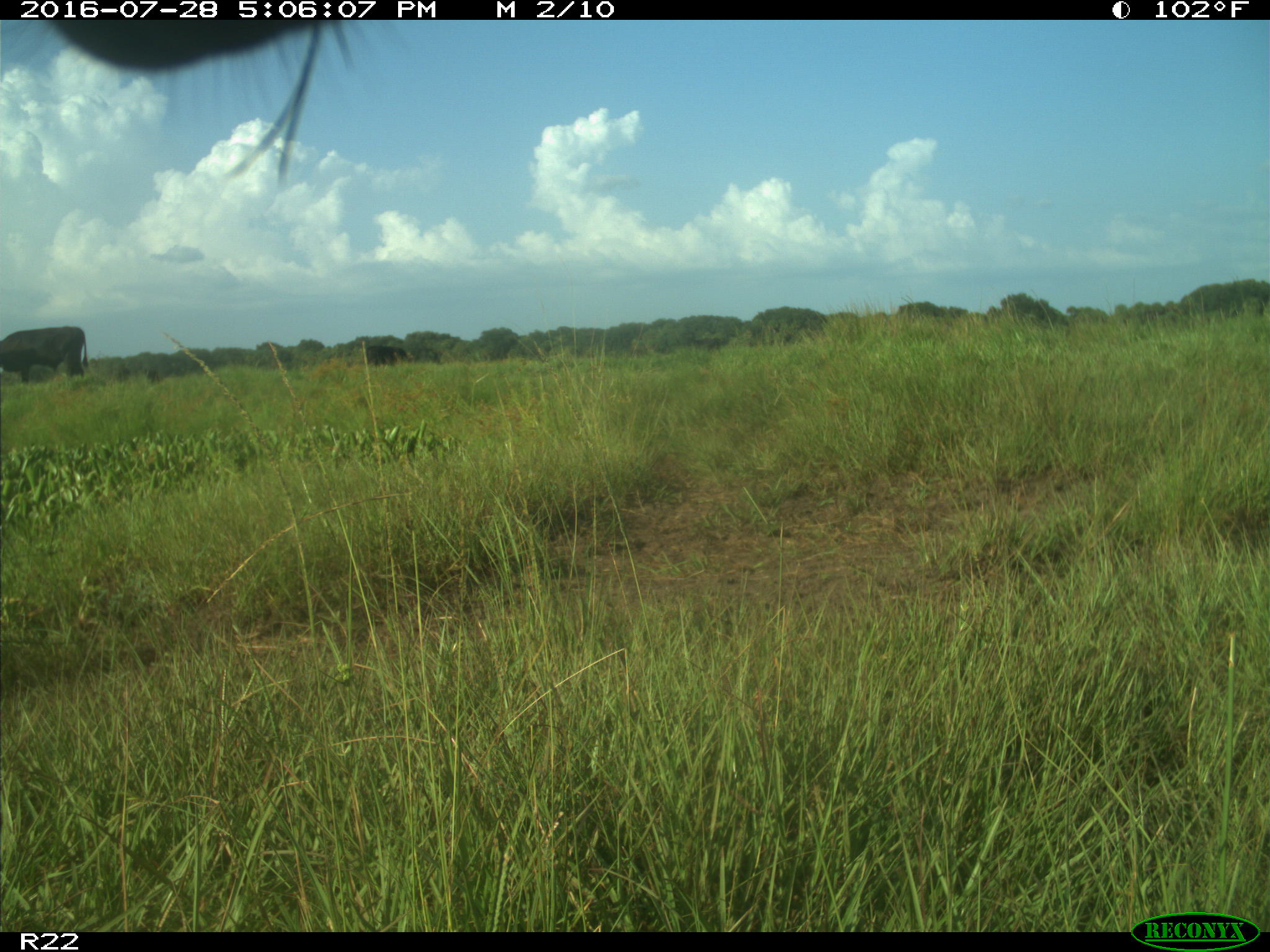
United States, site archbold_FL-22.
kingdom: Animalia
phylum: Chordata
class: Mammalia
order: Artiodactyla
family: Bovidae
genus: Bos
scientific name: Bos taurus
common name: domestic cow